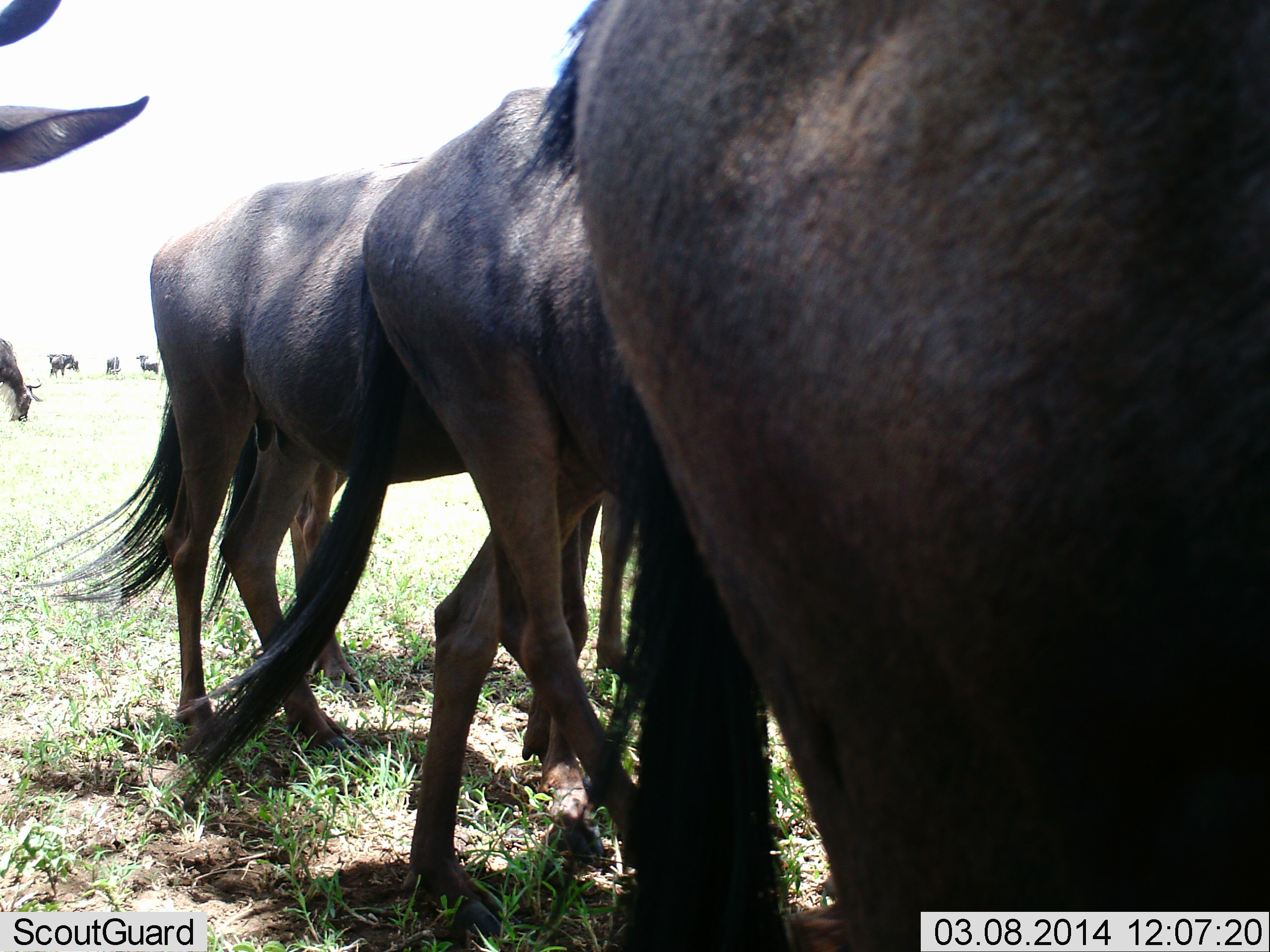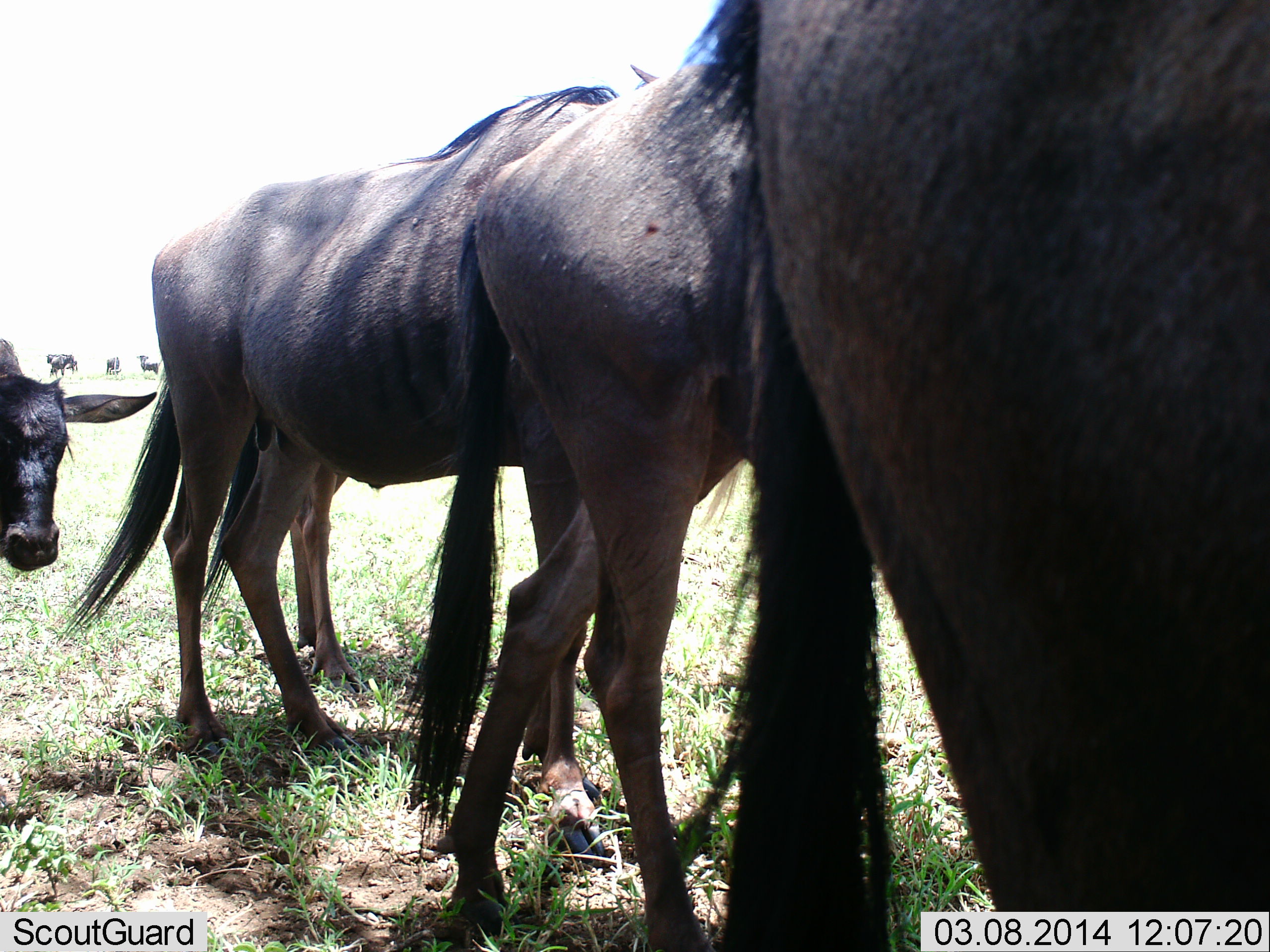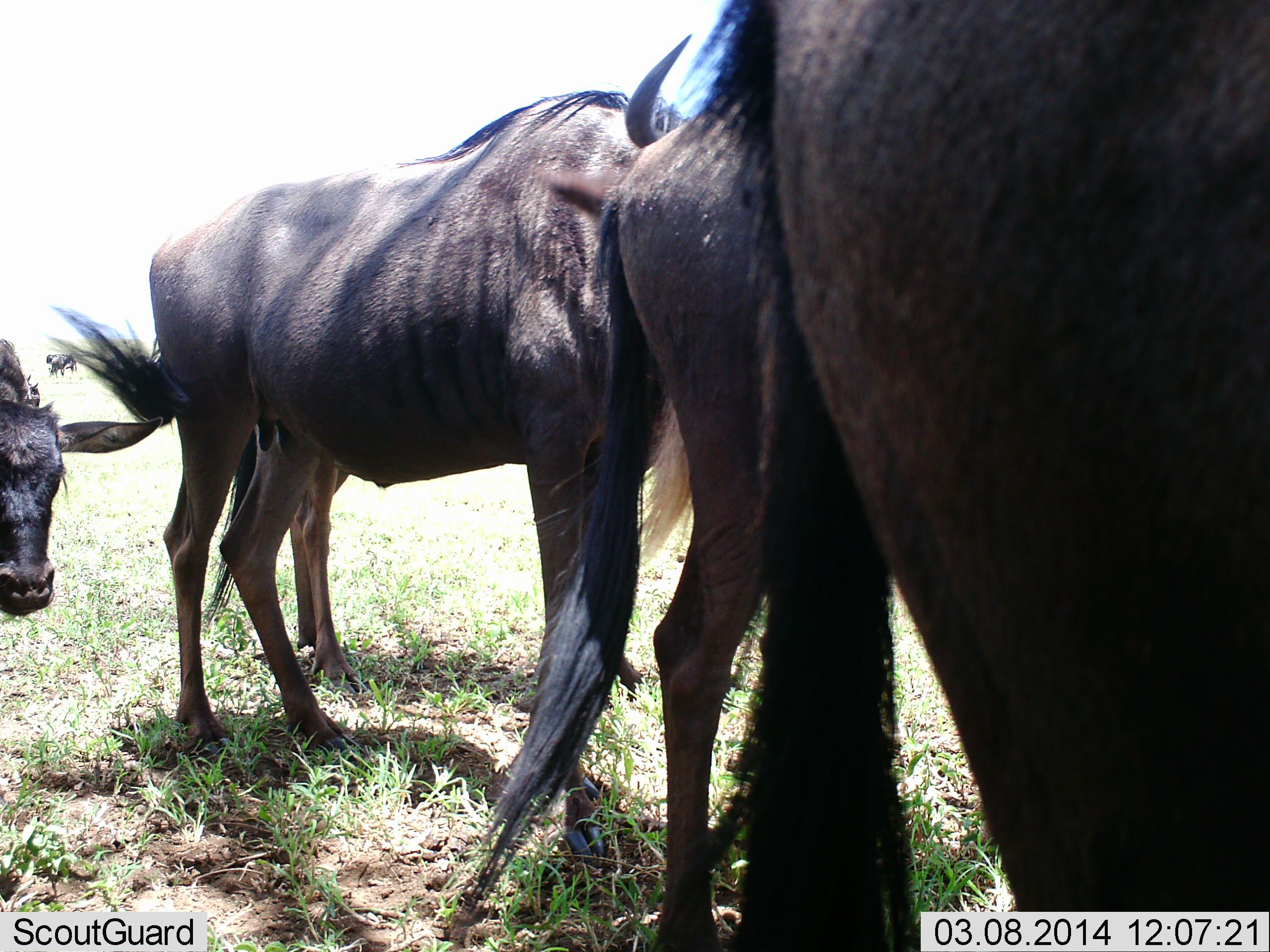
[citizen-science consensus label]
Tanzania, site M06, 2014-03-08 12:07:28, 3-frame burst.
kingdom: Animalia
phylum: Chordata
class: Mammalia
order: Artiodactyla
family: Bovidae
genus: Connochaetes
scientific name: Connochaetes taurinus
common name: blue wildebeest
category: wildebeest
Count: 8.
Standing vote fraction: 80%.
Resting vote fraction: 20%.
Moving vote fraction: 40%.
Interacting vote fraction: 0%.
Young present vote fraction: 20%.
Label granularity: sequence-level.